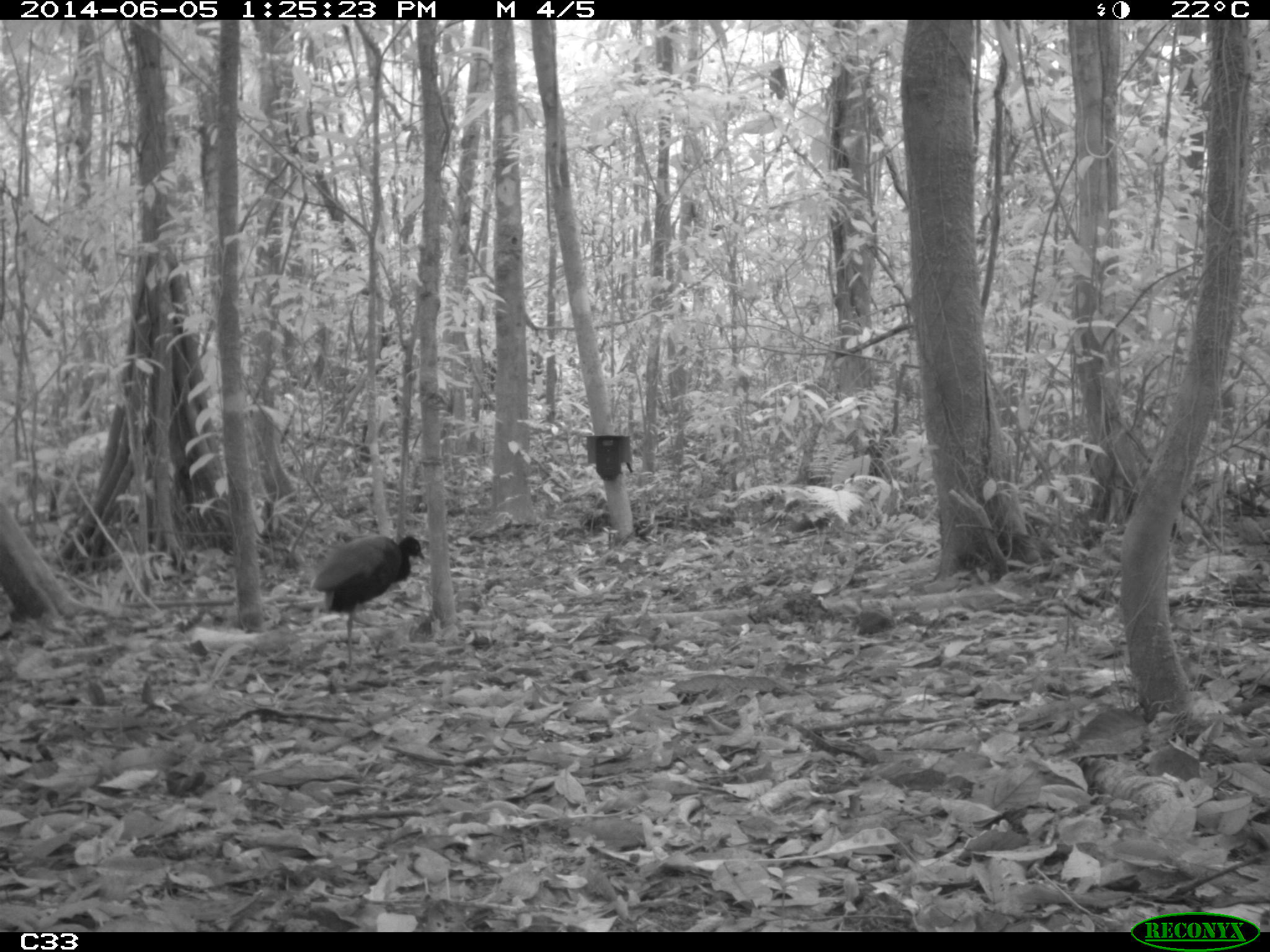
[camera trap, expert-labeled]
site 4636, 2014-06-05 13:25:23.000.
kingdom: Animalia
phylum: Chordata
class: Aves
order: Gruiformes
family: Psophiidae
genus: Psophia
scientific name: Psophia crepitans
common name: gray-winged trumpeter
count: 6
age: adult